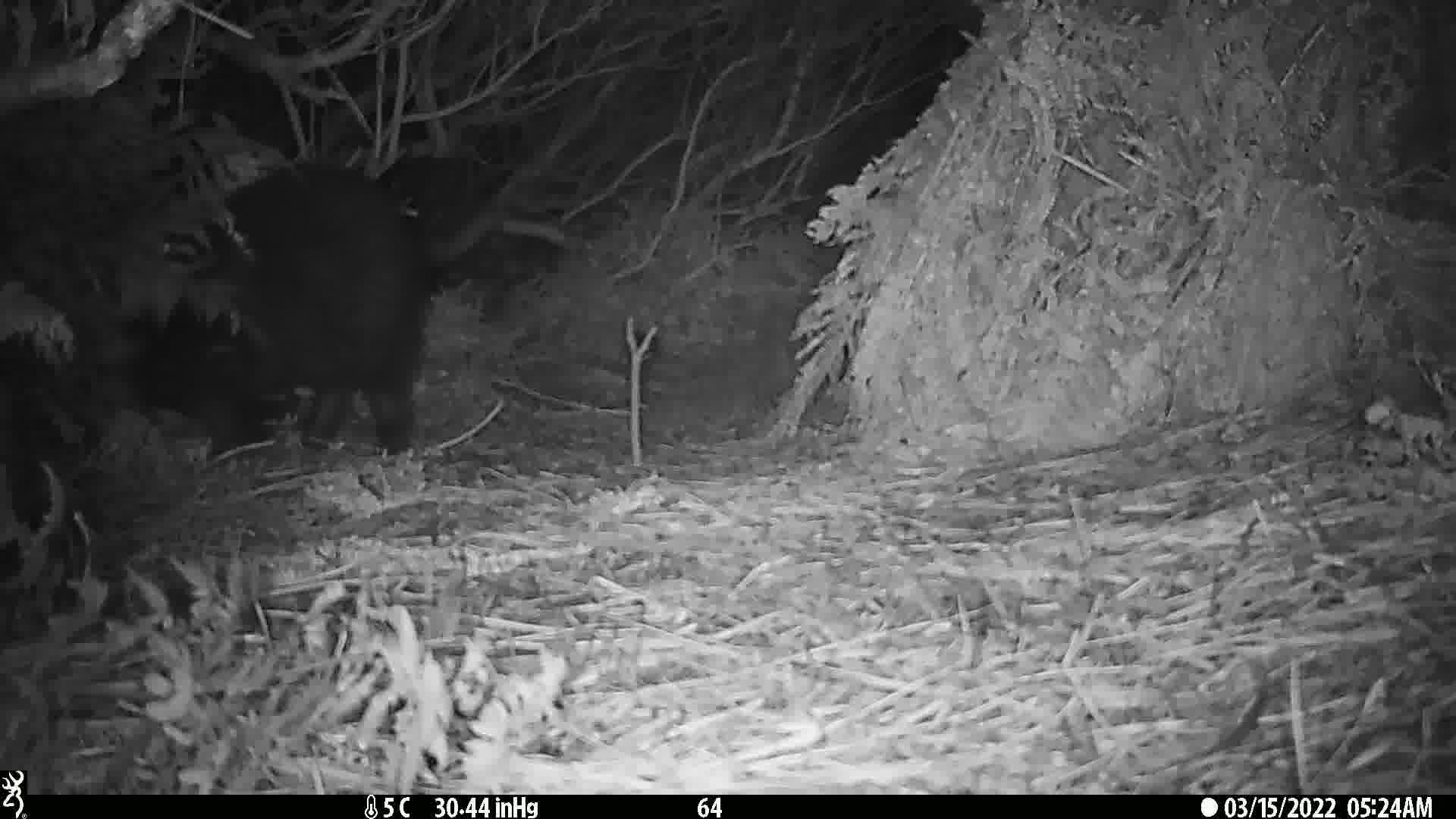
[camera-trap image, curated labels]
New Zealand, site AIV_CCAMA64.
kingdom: Animalia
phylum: Chordata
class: Mammalia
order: Artiodactyla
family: Suidae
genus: Sus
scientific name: Sus scrofa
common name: pig